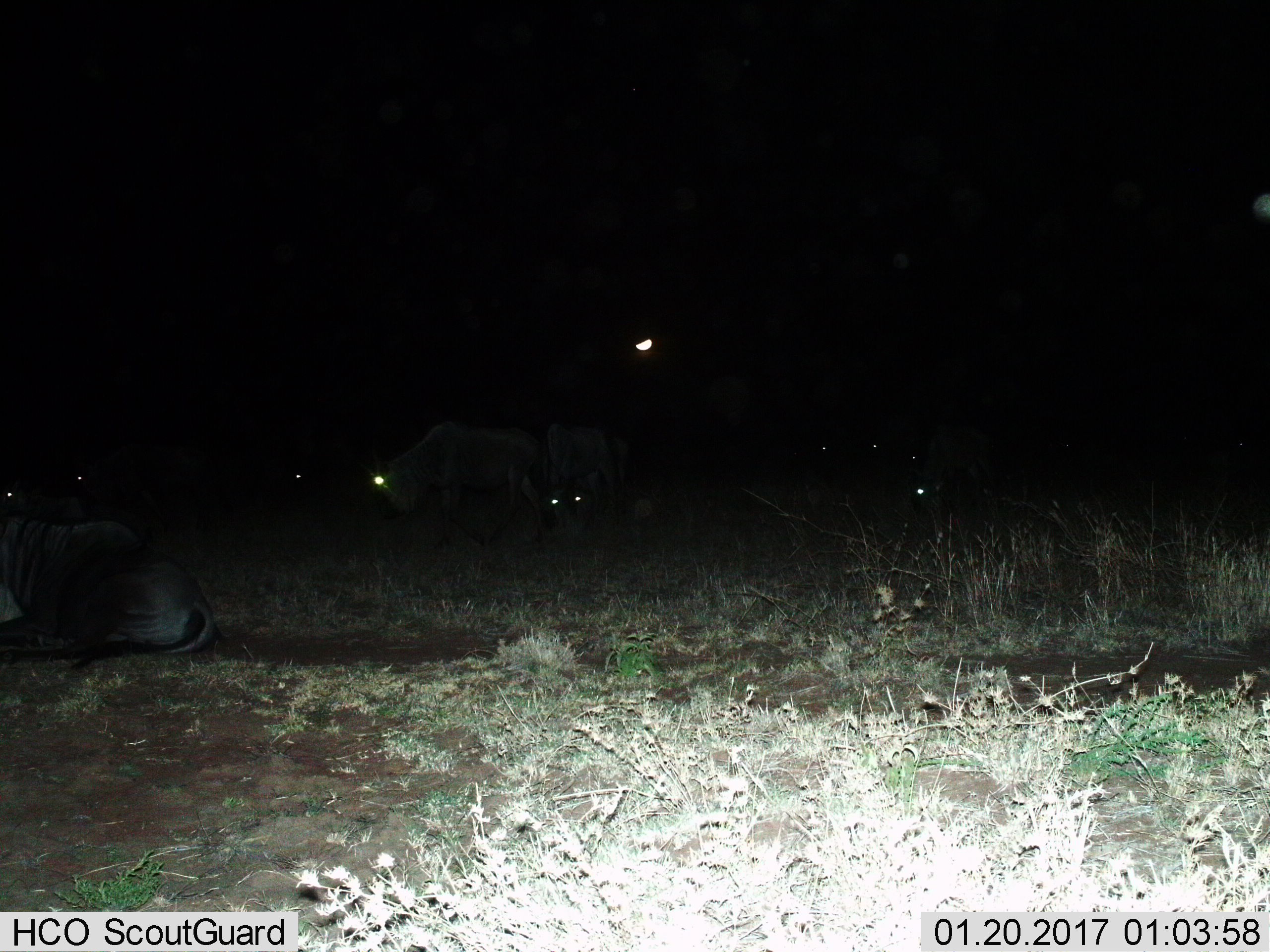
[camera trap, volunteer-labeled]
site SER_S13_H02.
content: unidentified animal